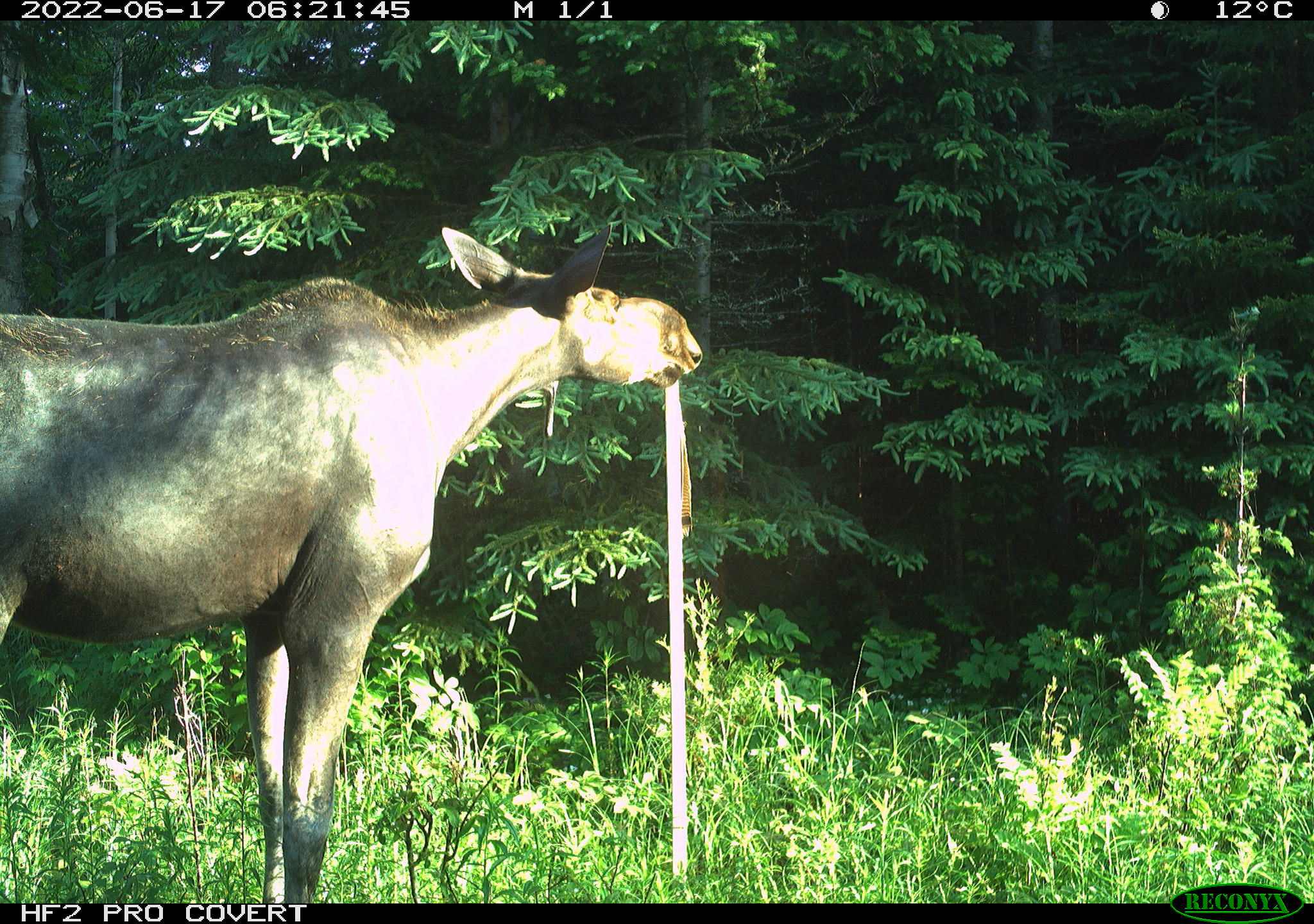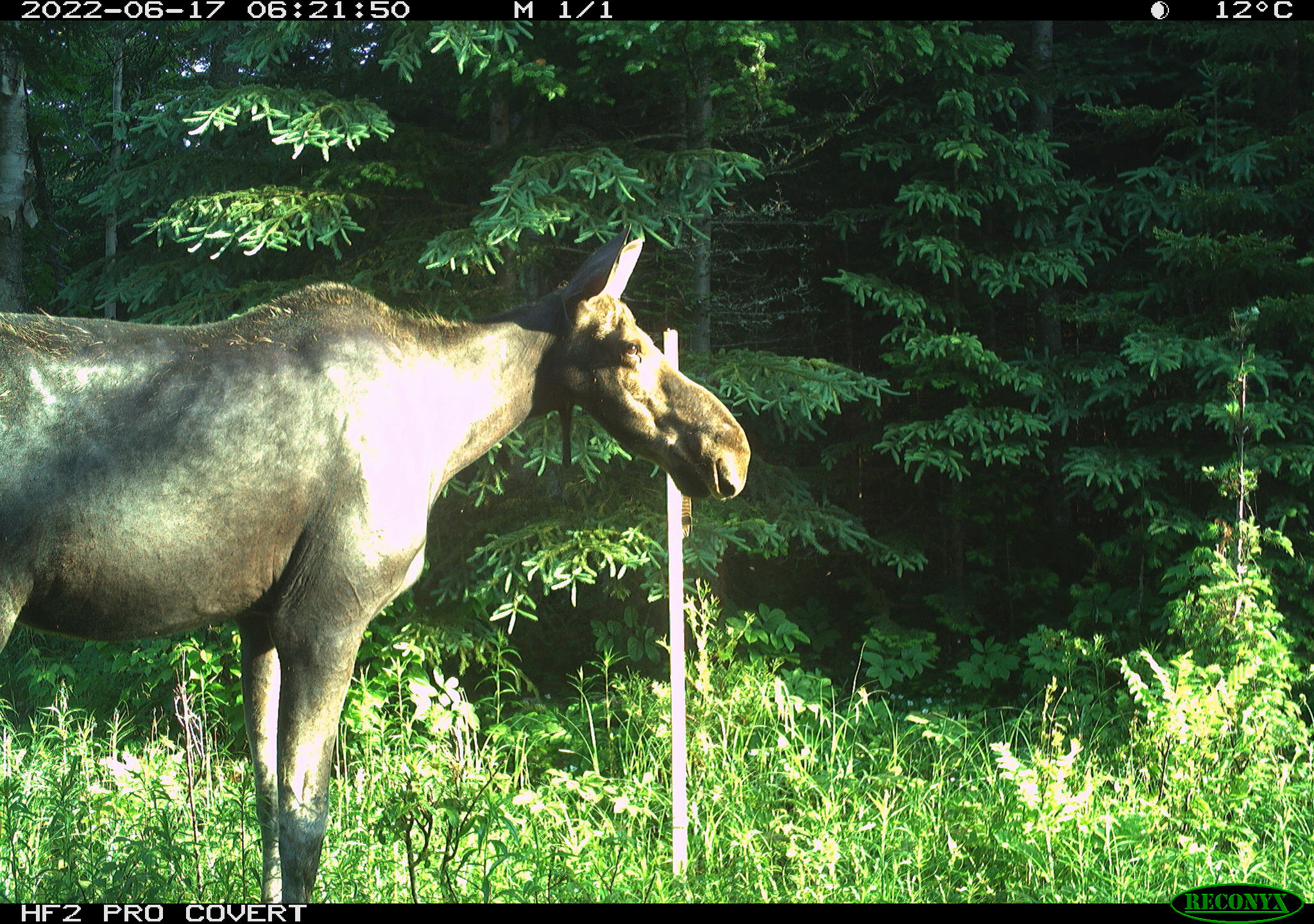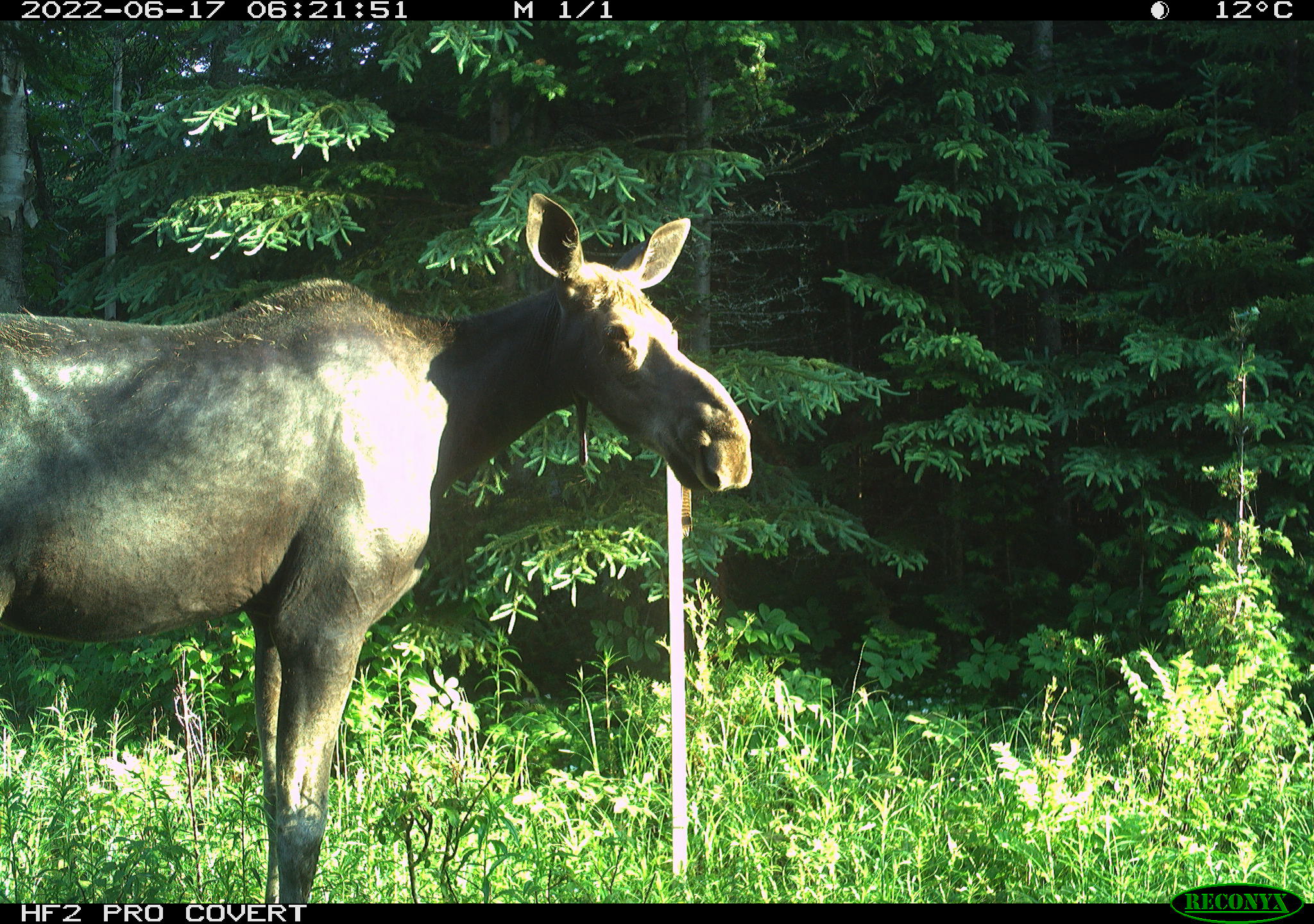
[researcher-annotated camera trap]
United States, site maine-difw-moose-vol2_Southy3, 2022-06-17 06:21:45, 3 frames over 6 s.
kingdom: Animalia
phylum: Chordata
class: Mammalia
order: Artiodactyla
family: Cervidae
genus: Alces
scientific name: Alces alces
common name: moose